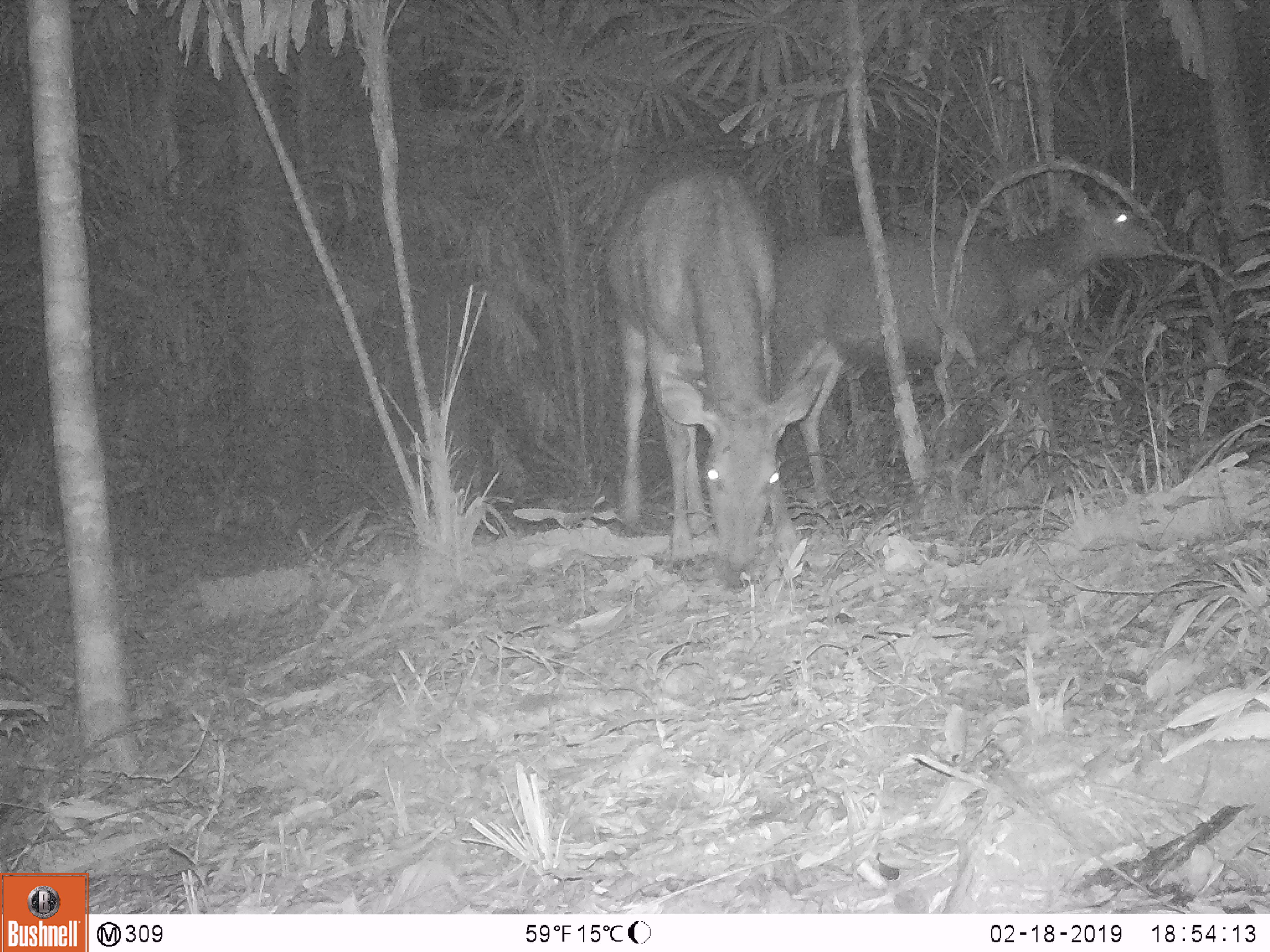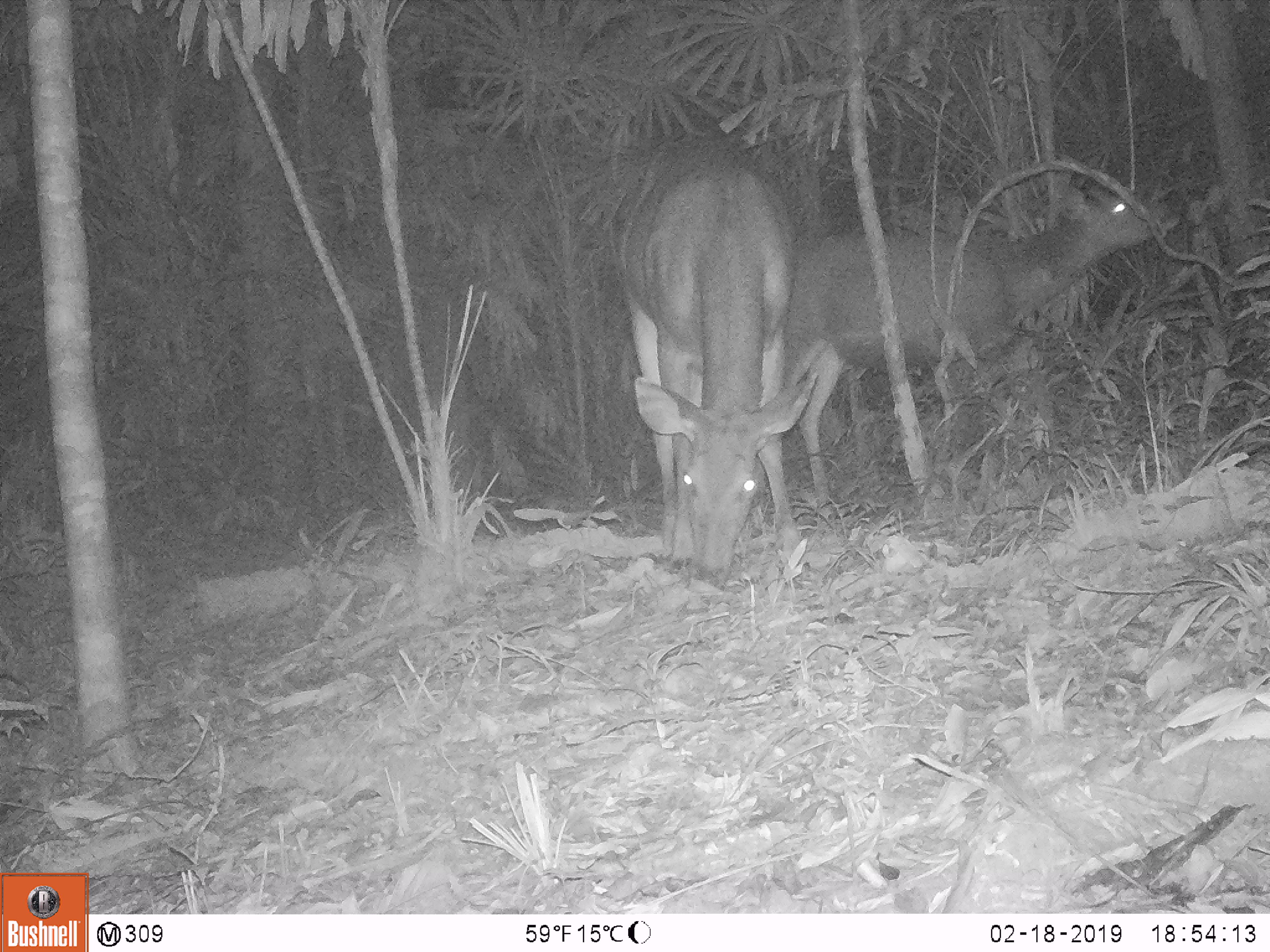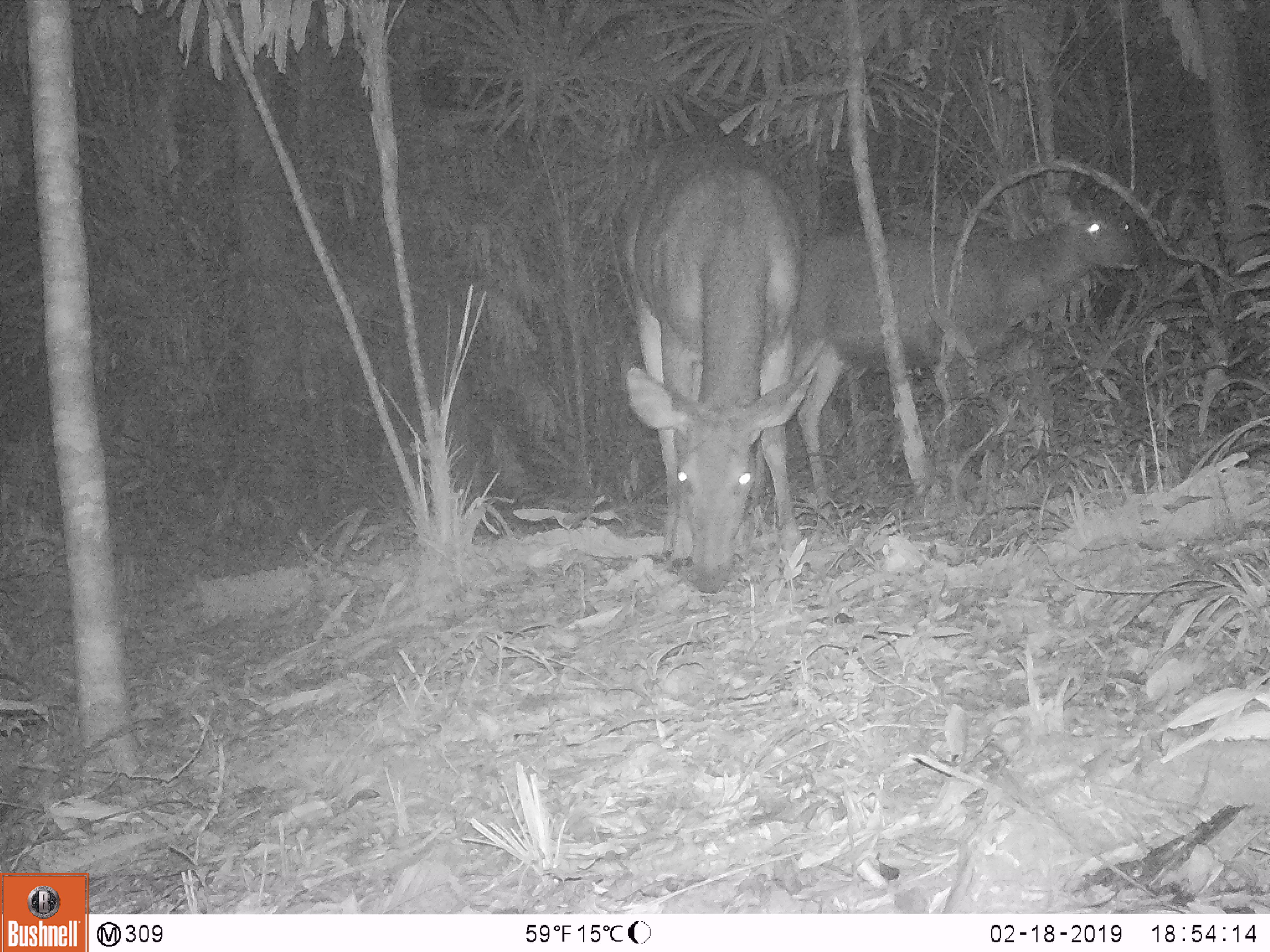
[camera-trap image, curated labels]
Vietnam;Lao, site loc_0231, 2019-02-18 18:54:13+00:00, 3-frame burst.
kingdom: Animalia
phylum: Chordata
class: Mammalia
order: Artiodactyla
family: Cervidae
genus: Rusa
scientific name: Rusa unicolor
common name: sambar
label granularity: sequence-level